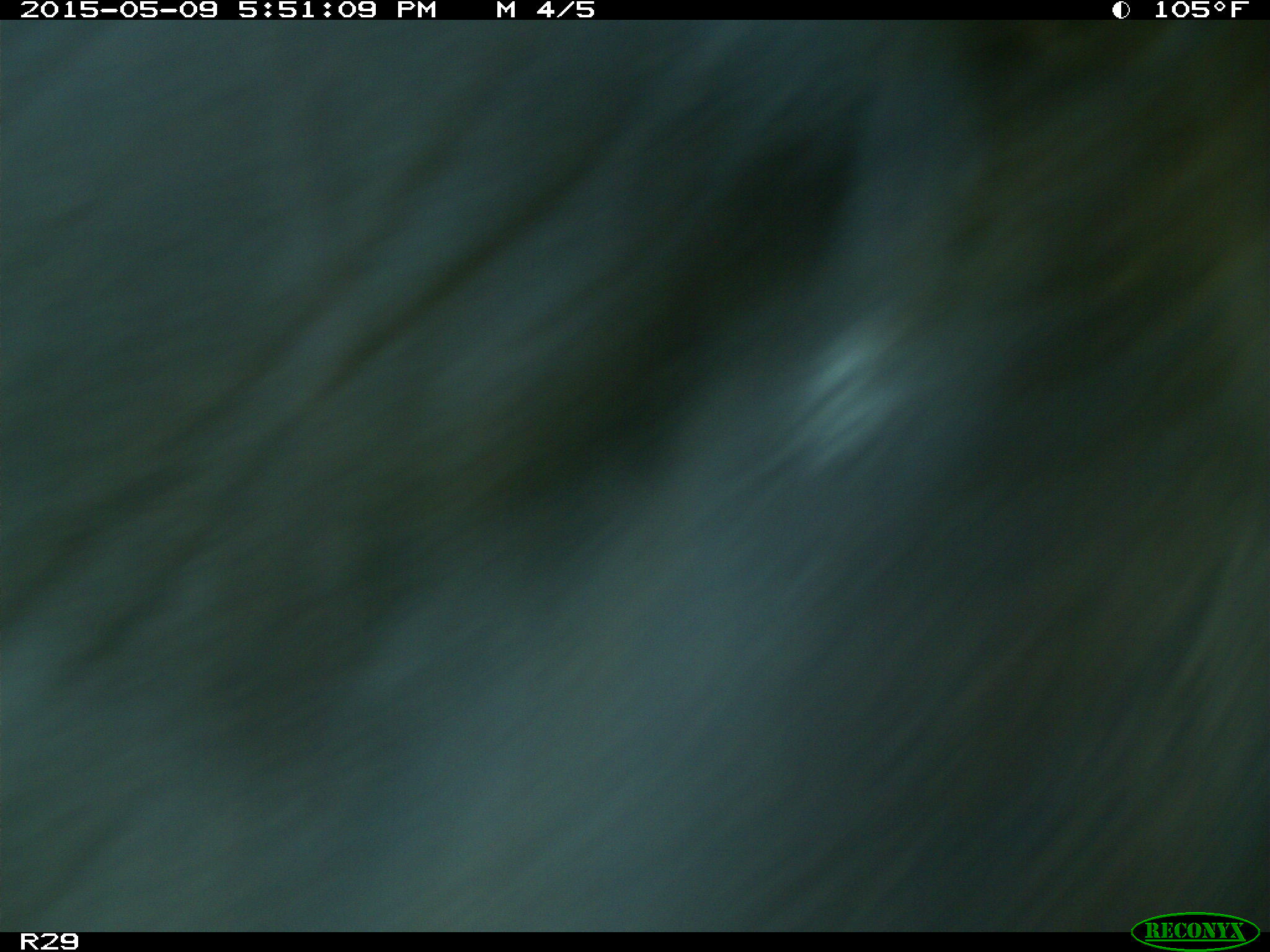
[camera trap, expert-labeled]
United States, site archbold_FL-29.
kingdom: Animalia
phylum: Chordata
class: Mammalia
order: Artiodactyla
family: Bovidae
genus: Bos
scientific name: Bos taurus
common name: domestic cow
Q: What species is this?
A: Bos taurus (domestic cow).